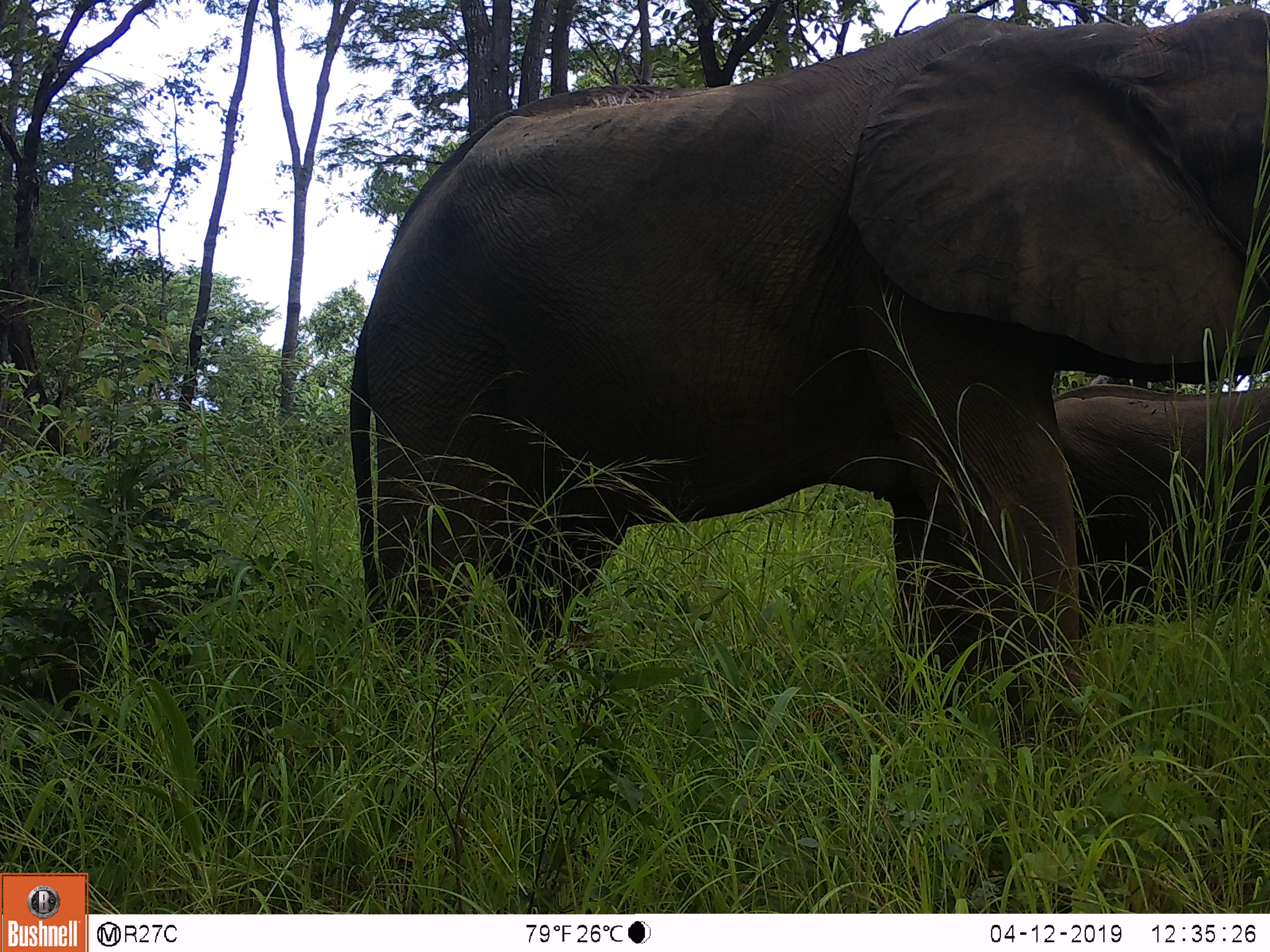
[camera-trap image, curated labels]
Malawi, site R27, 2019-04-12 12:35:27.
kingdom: Animalia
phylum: Chordata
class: Mammalia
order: Proboscidea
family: Elephantidae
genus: Loxodonta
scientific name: Loxodonta africana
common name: african savanna elephant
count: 2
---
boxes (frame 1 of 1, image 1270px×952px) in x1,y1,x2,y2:
african savanna elephant: 332,2,1266,662; 875,368,1270,691